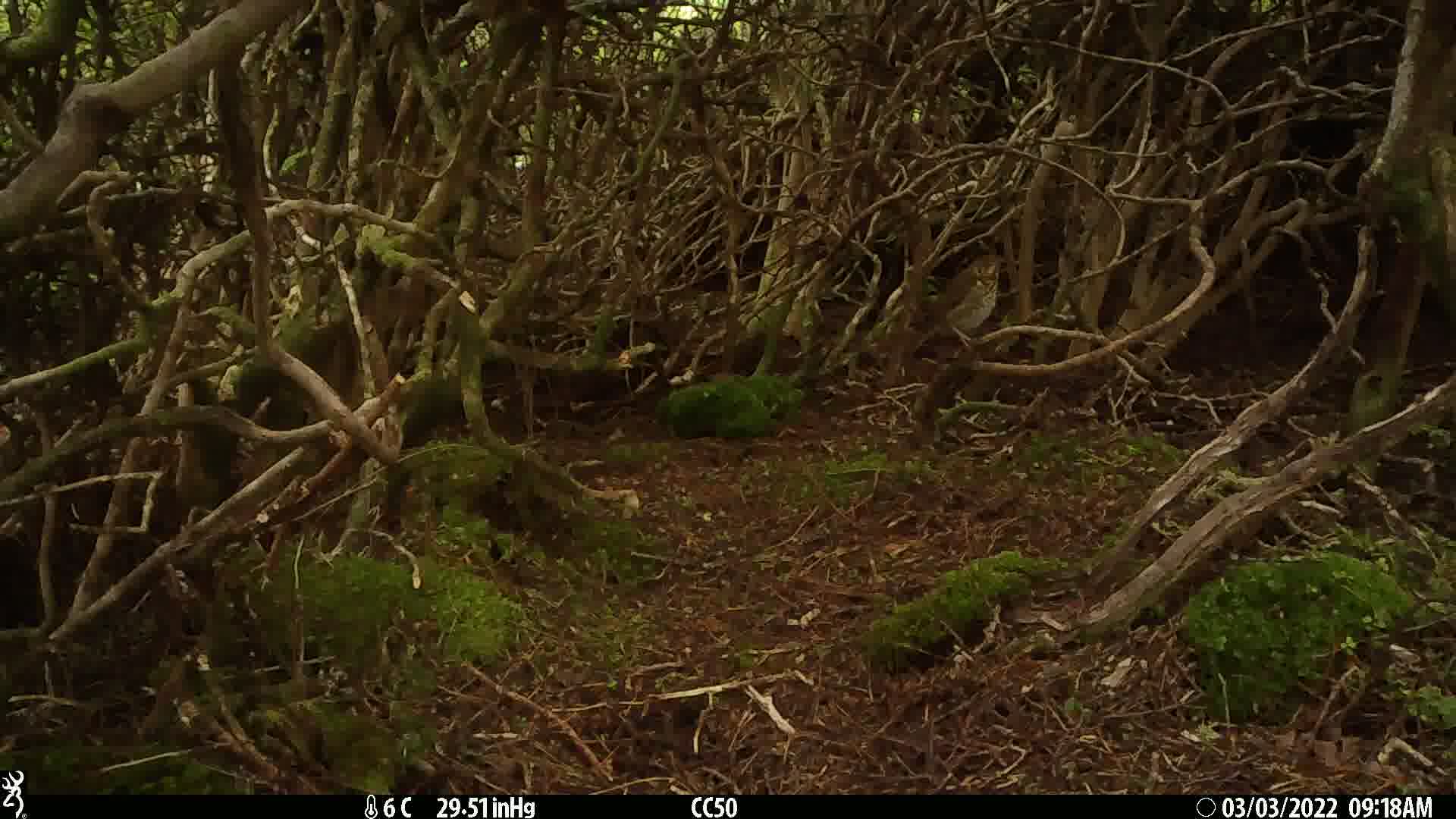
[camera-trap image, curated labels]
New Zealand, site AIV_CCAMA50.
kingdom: Animalia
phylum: Chordata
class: Aves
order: Passeriformes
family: Turdidae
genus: Turdus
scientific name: Turdus philomelos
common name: song thrush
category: thrush